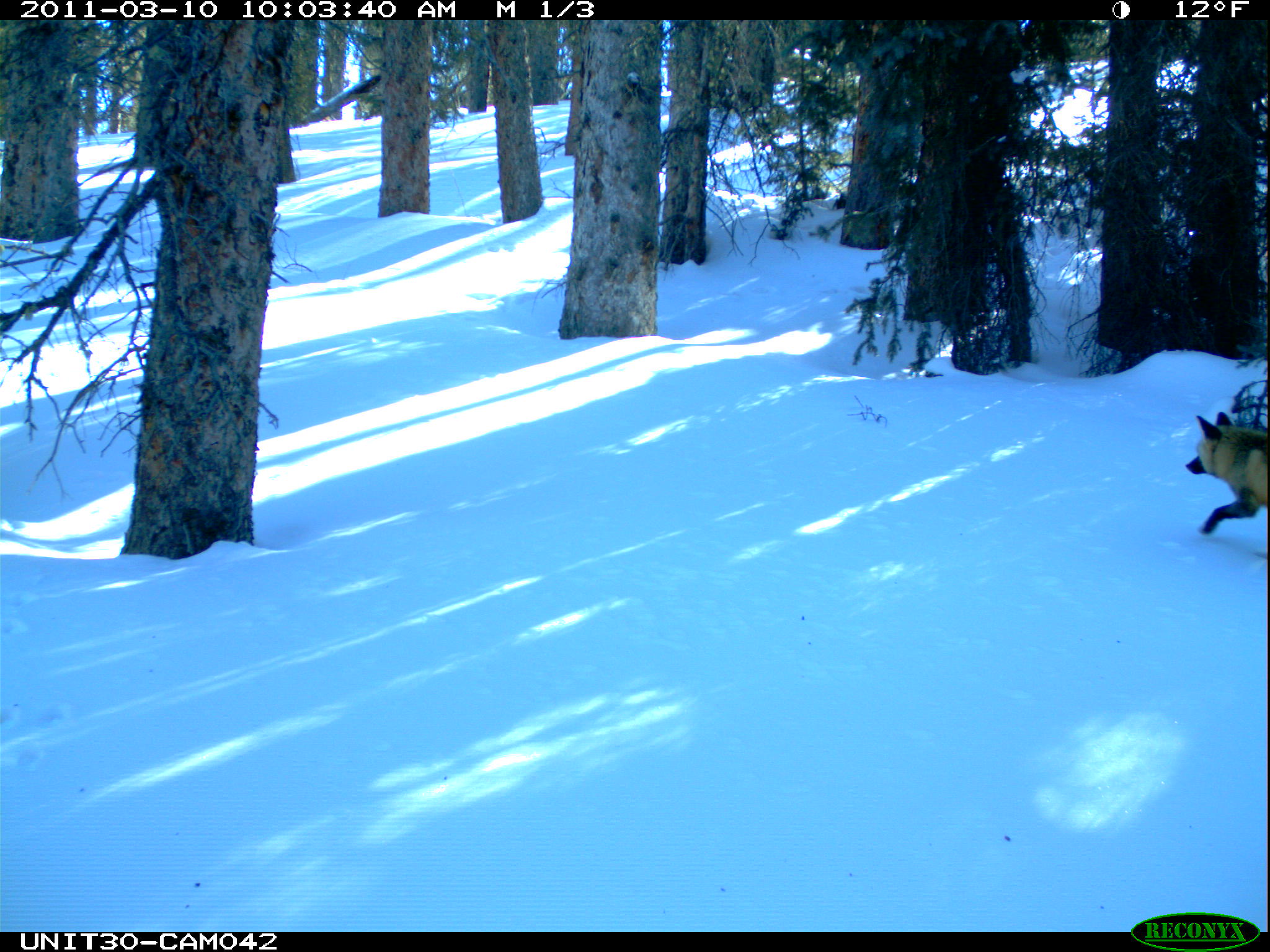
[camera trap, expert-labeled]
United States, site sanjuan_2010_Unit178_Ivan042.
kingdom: Animalia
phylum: Chordata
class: Mammalia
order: Carnivora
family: Canidae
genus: Vulpes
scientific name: Vulpes vulpes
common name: red fox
Vulpes vulpes (red fox).